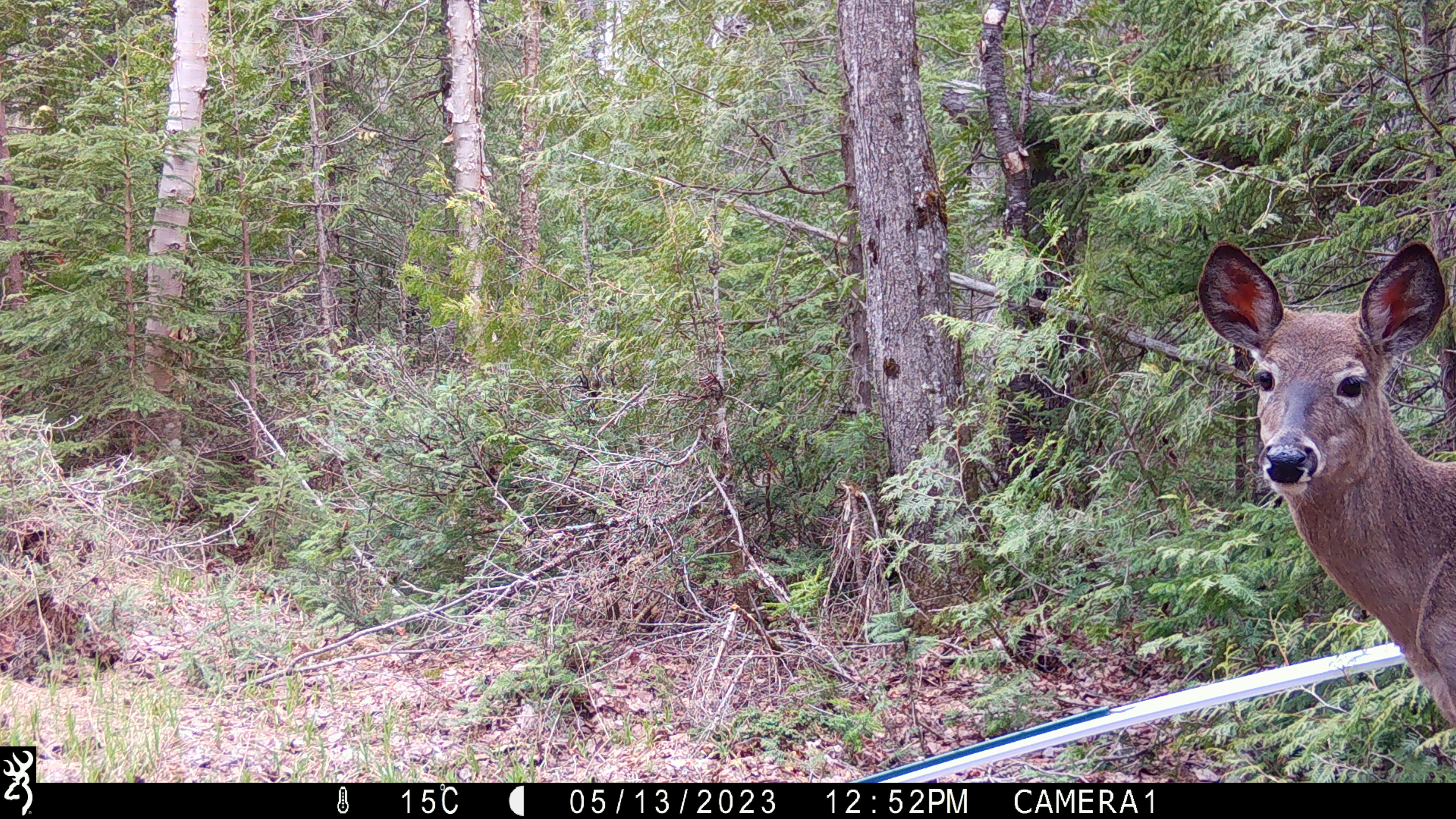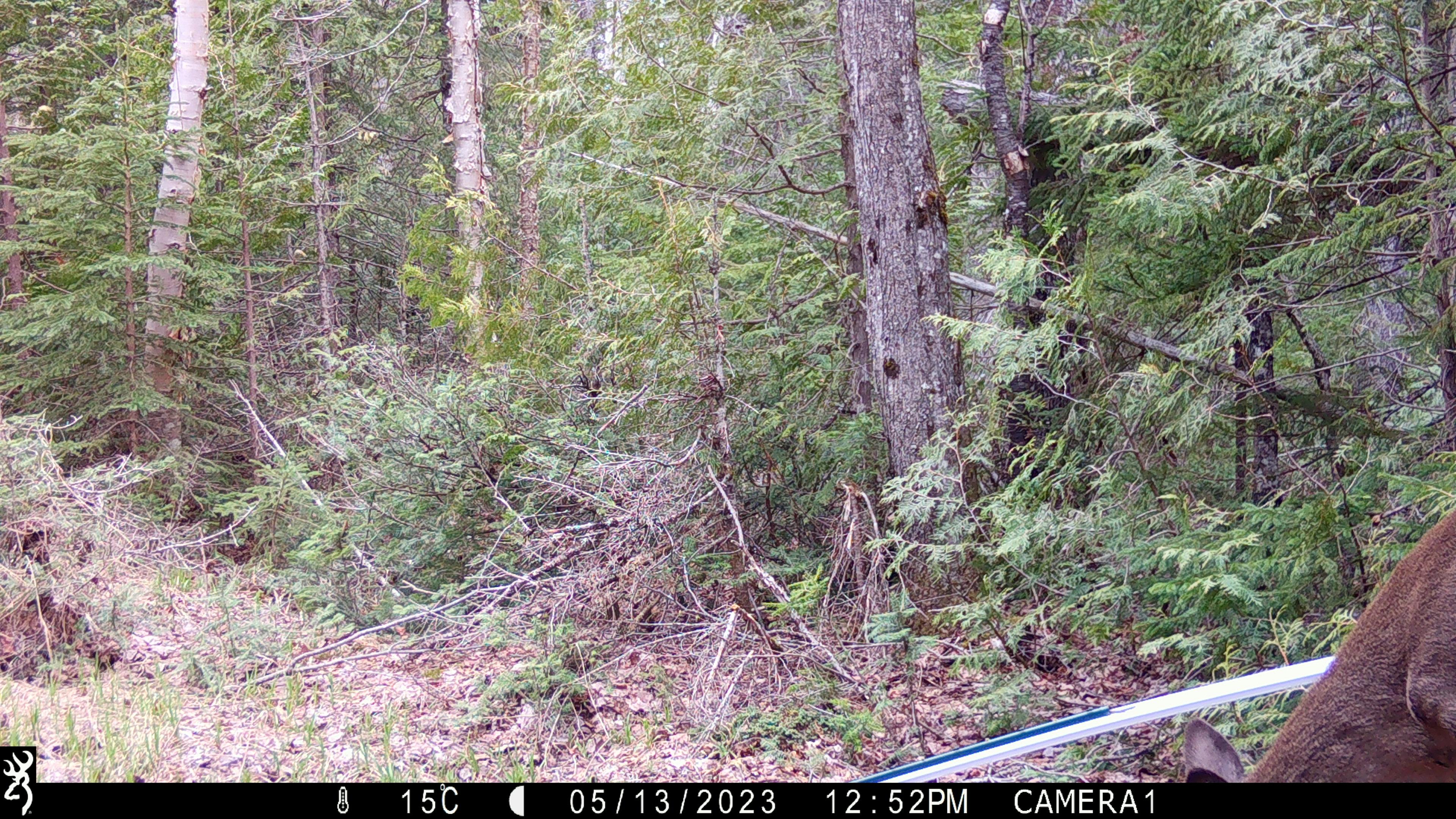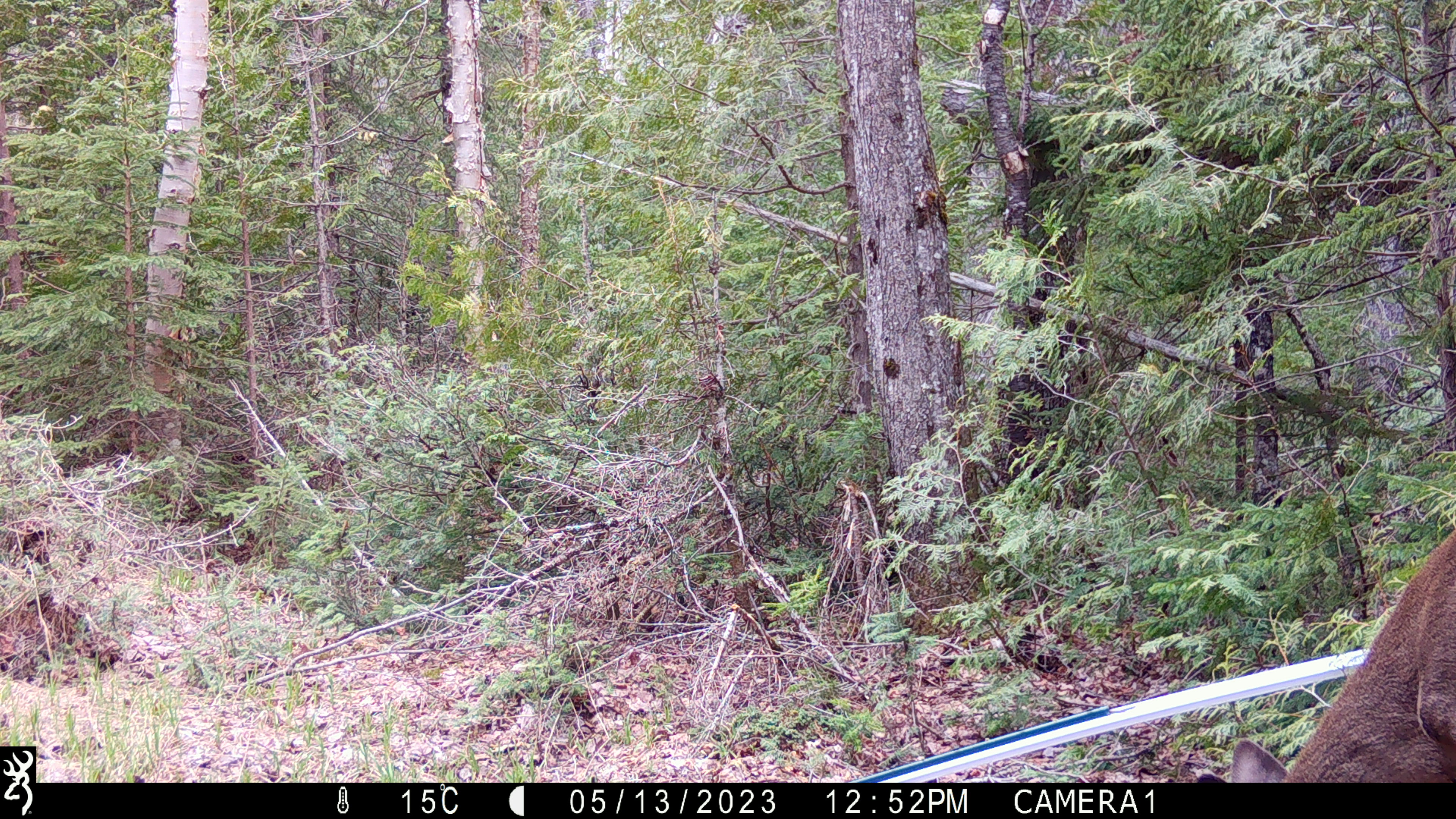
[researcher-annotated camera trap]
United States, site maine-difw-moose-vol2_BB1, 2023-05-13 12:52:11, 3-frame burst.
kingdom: Animalia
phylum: Chordata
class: Mammalia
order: Artiodactyla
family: Cervidae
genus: Odocoileus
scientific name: Odocoileus virginianus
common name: white-tailed deer